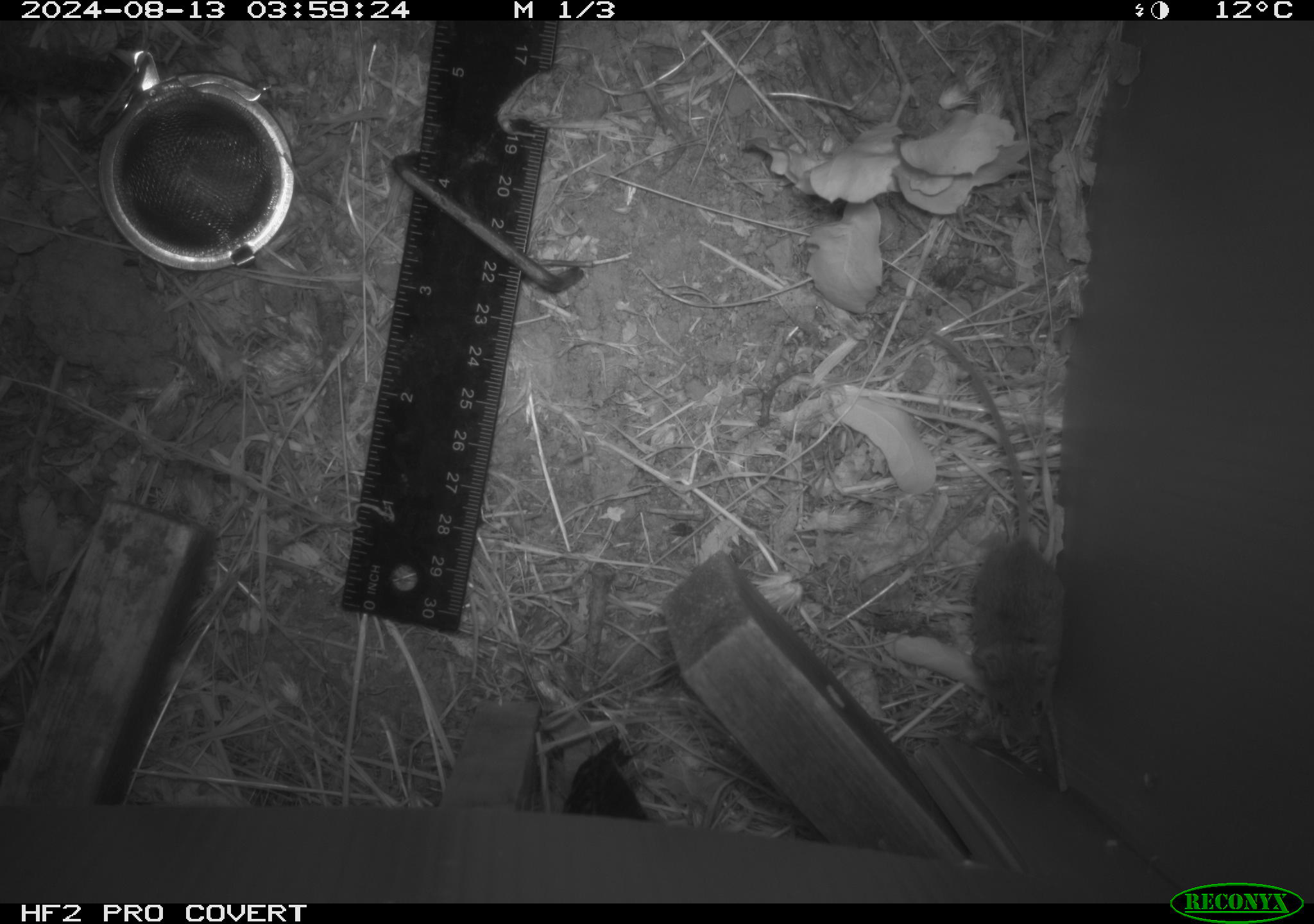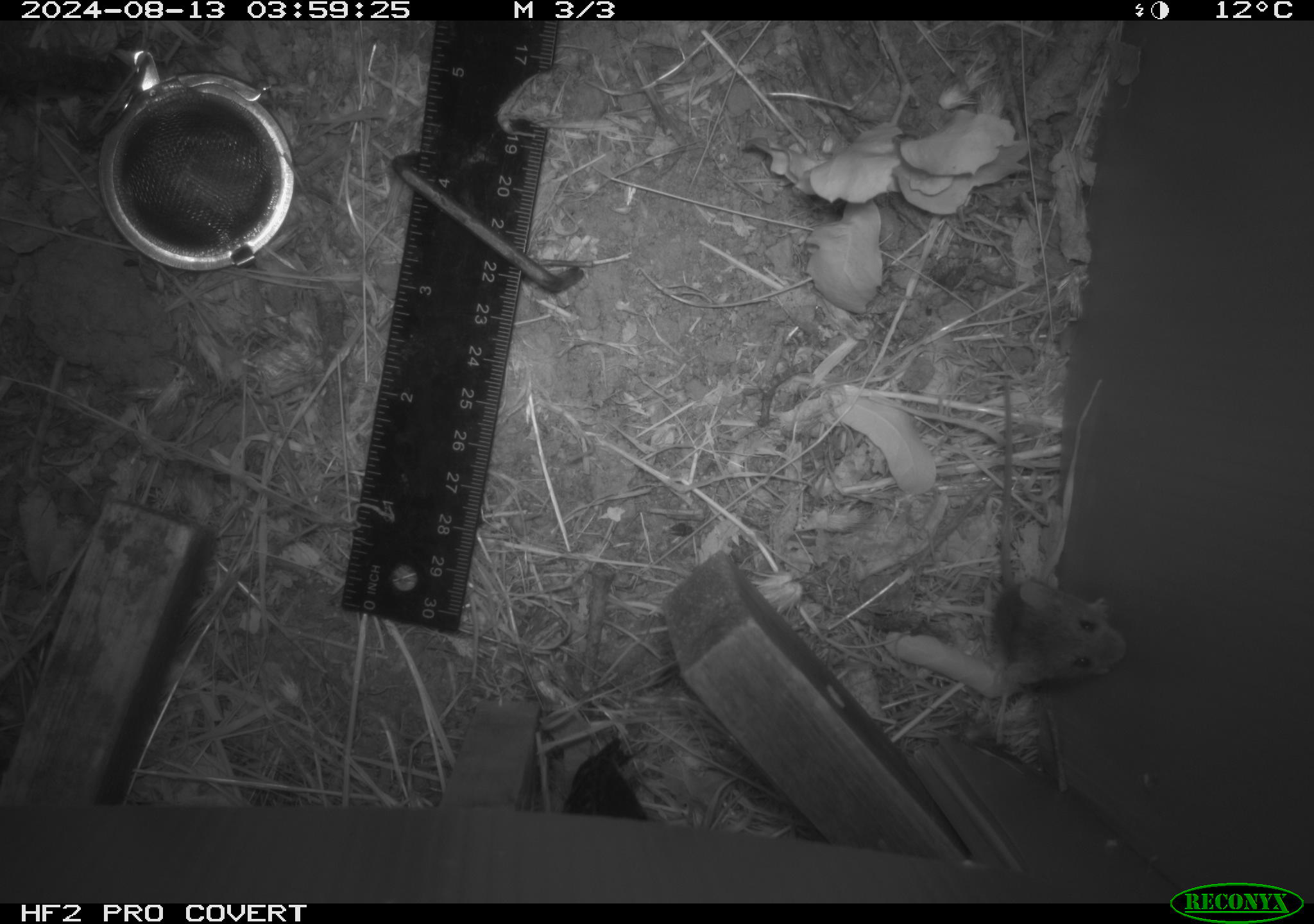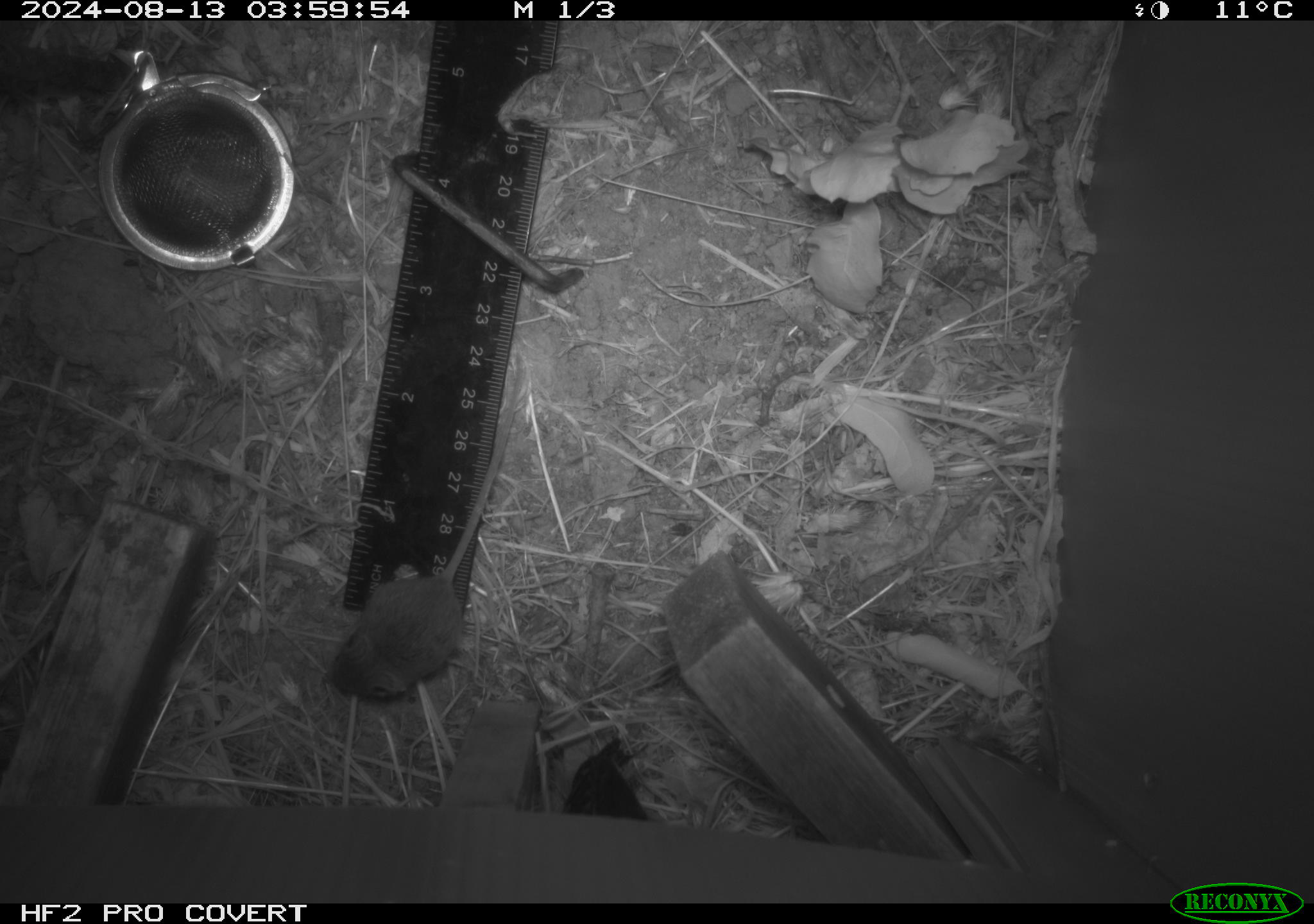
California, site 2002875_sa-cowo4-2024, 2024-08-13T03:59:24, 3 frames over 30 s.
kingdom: Animalia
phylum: Chordata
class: Mammalia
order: Rodentia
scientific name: Rodentia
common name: mouse species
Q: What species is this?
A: Mouse species (Rodentia).